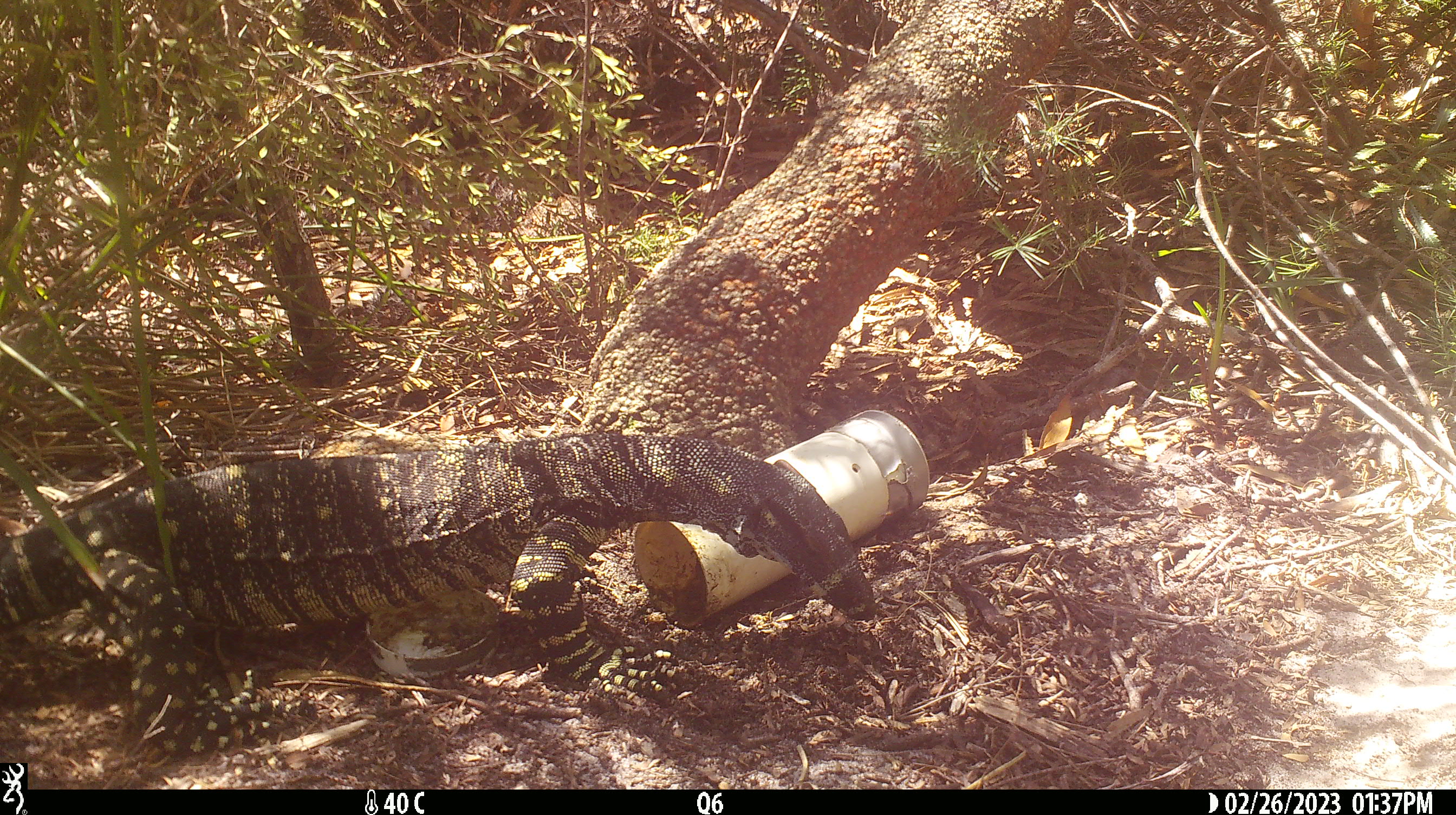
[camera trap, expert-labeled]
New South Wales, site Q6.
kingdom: Animalia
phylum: Chordata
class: Reptilia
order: Squamata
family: Varanidae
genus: Varanus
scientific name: Varanus varius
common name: lace monitor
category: goanna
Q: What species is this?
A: Goanna (lace monitor) (Varanus varius).